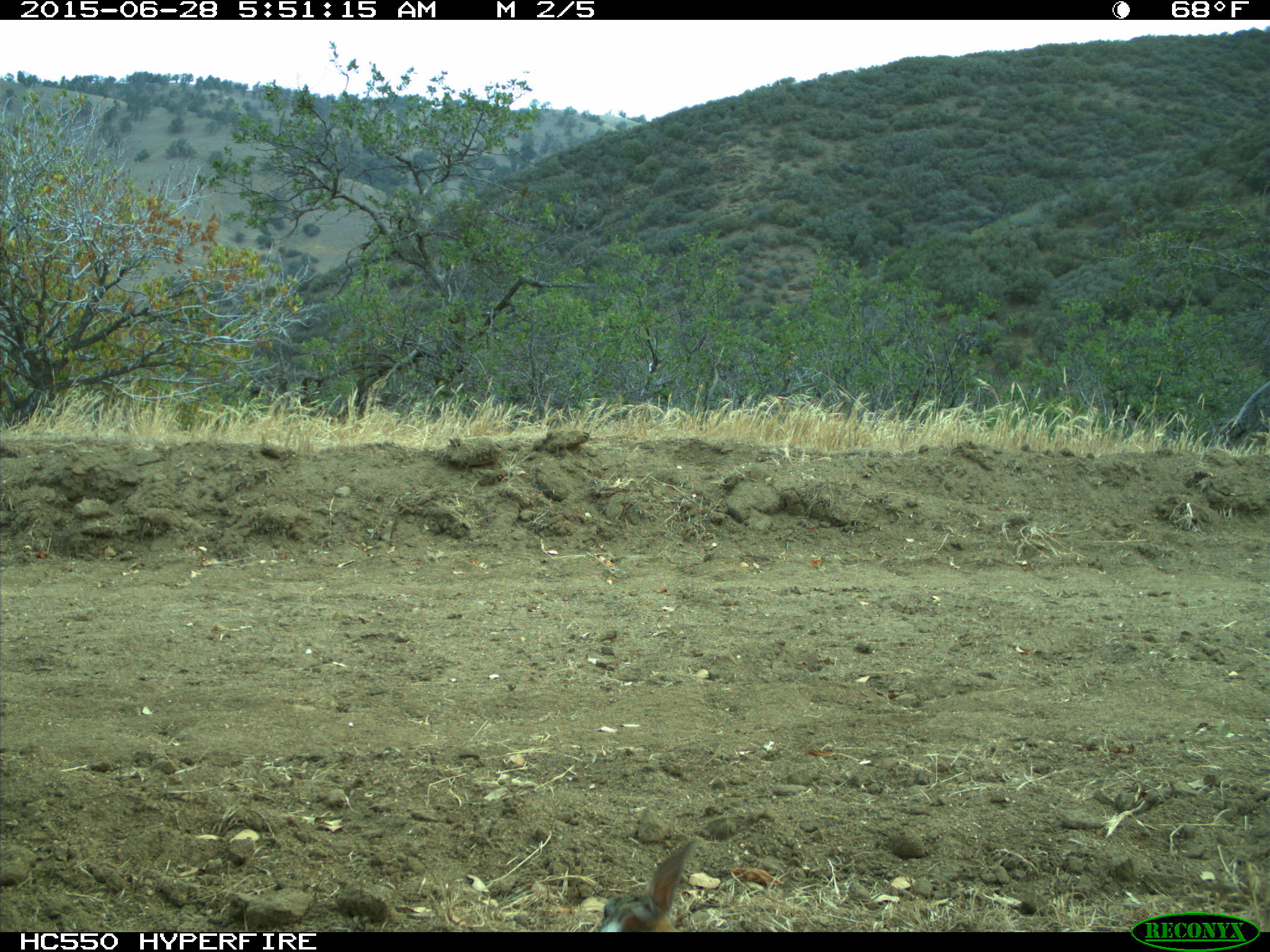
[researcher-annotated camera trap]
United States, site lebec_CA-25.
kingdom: Animalia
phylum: Chordata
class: Mammalia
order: Lagomorpha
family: Leporidae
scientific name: Leporidae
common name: rabbits and hares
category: unidentified rabbit